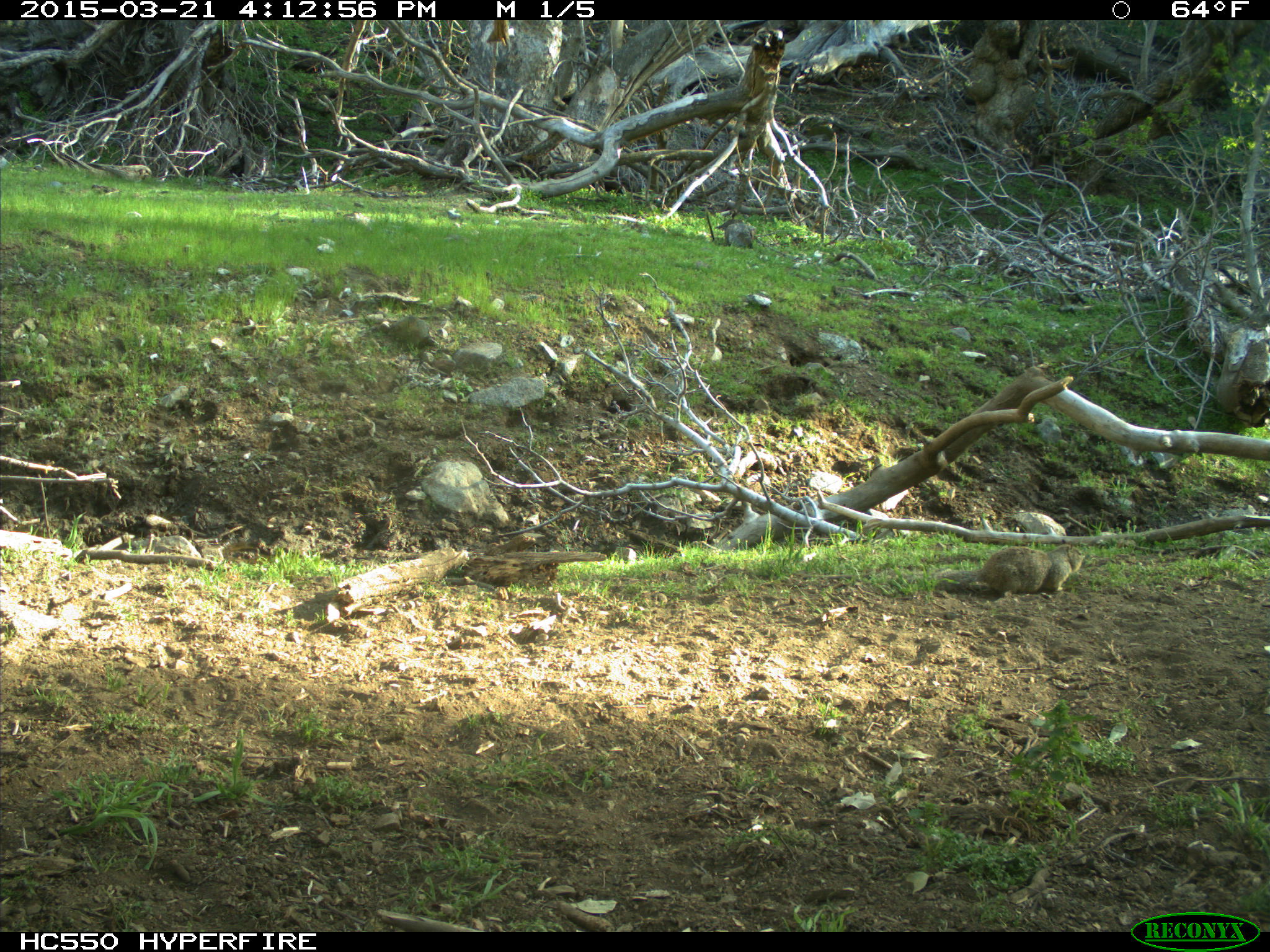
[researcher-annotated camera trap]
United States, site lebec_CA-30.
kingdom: Animalia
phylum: Chordata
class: Mammalia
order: Rodentia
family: Sciuridae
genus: Otospermophilus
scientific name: Otospermophilus beecheyi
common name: california ground squirrel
Otospermophilus beecheyi (california ground squirrel).